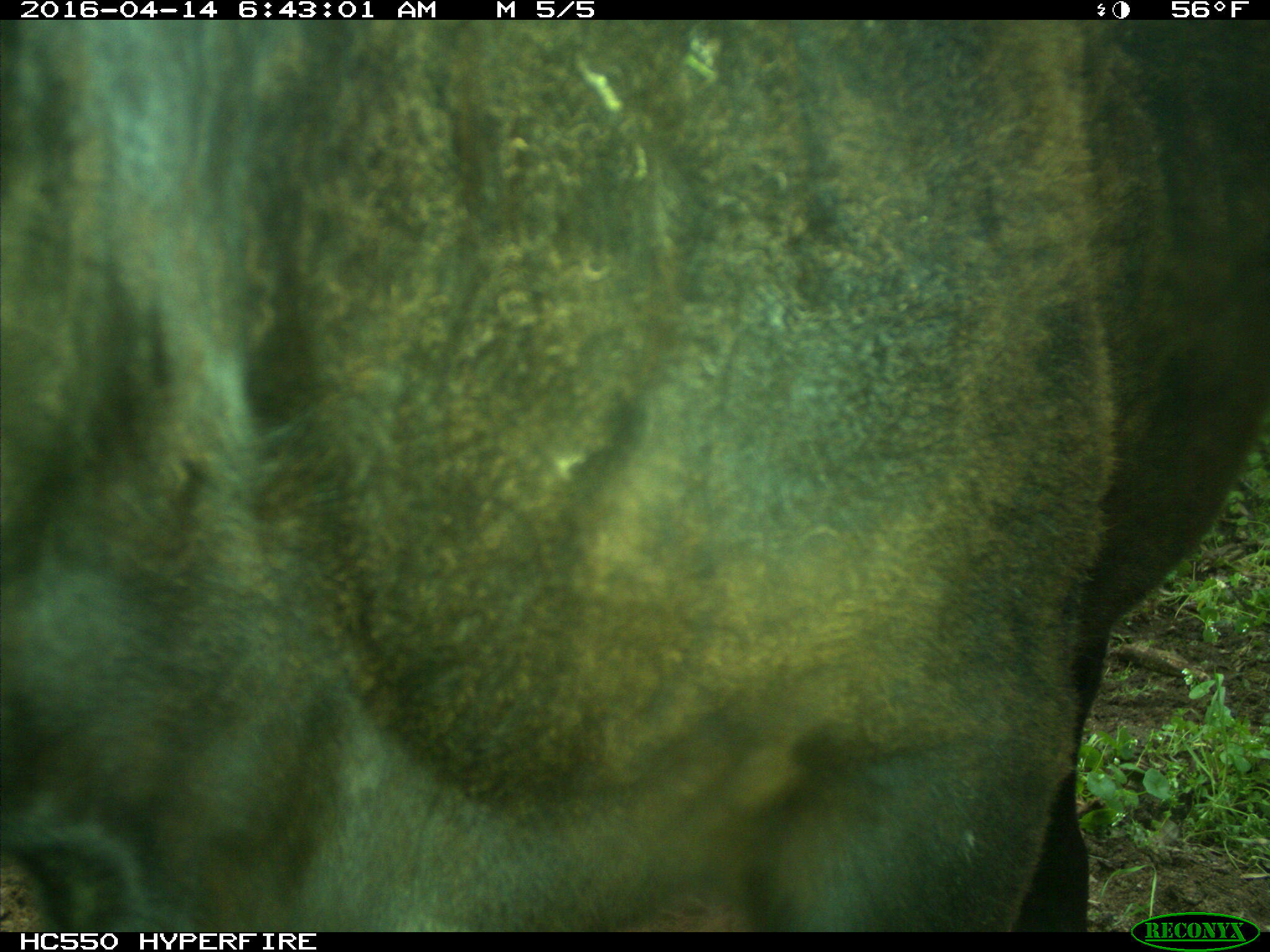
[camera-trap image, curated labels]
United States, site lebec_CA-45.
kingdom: Animalia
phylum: Chordata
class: Mammalia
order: Artiodactyla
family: Bovidae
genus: Bos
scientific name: Bos taurus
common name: domestic cow